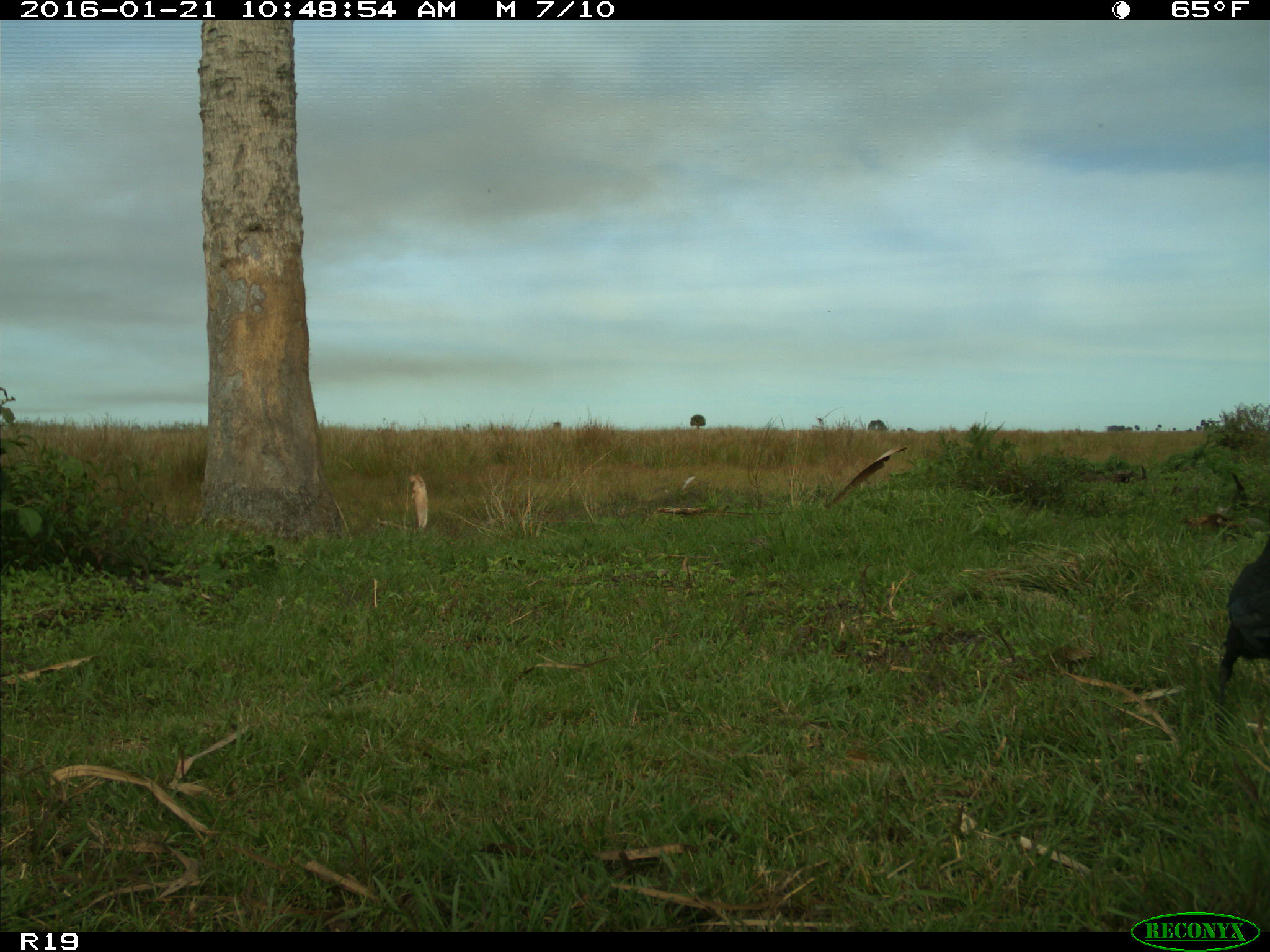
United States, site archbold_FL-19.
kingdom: Animalia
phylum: Chordata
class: Aves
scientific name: Aves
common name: birds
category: unidentified bird